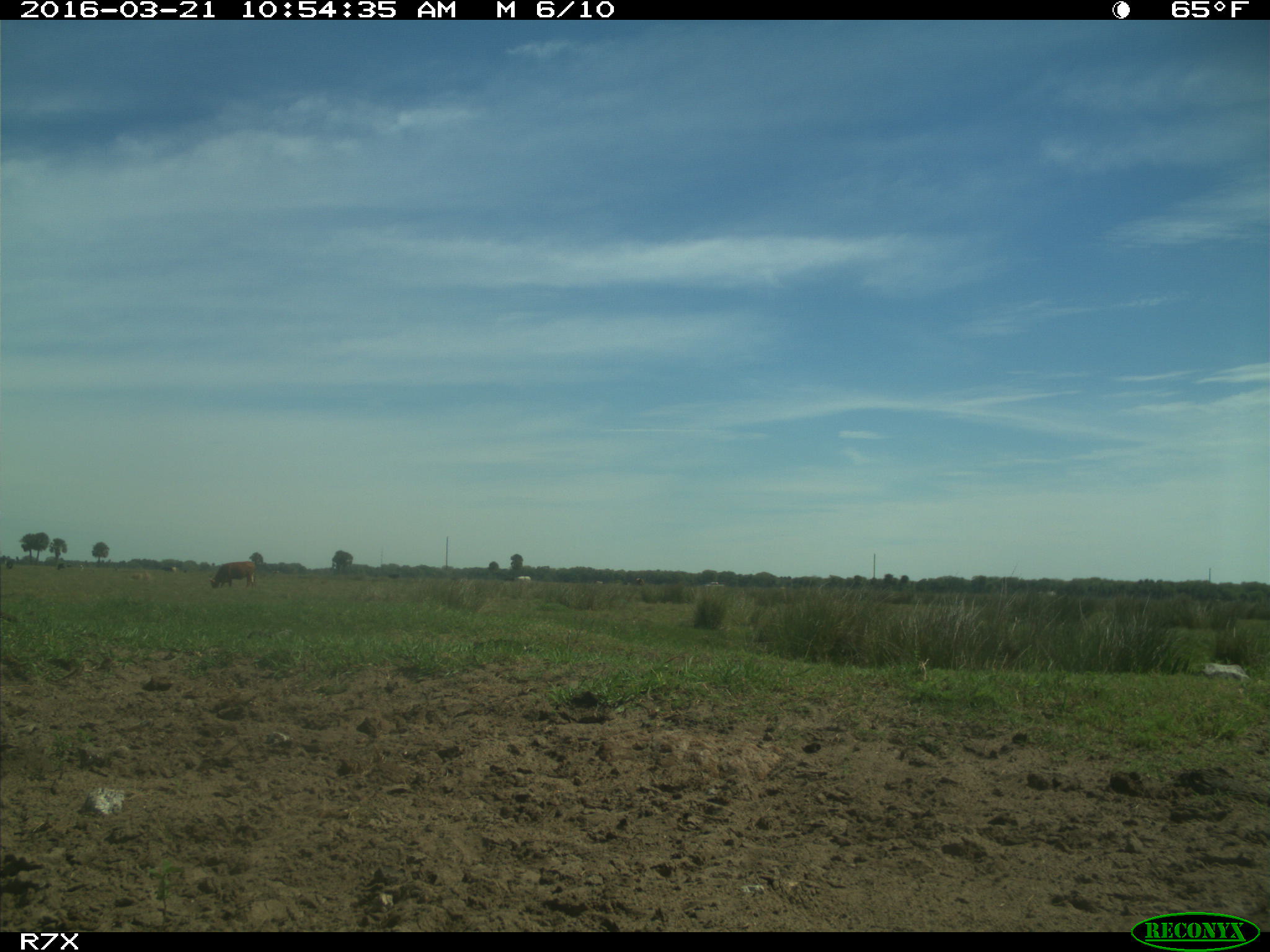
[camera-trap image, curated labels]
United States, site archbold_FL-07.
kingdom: Animalia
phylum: Chordata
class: Mammalia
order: Artiodactyla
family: Bovidae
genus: Bos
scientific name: Bos taurus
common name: domestic cow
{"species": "Bos taurus (domestic cow)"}